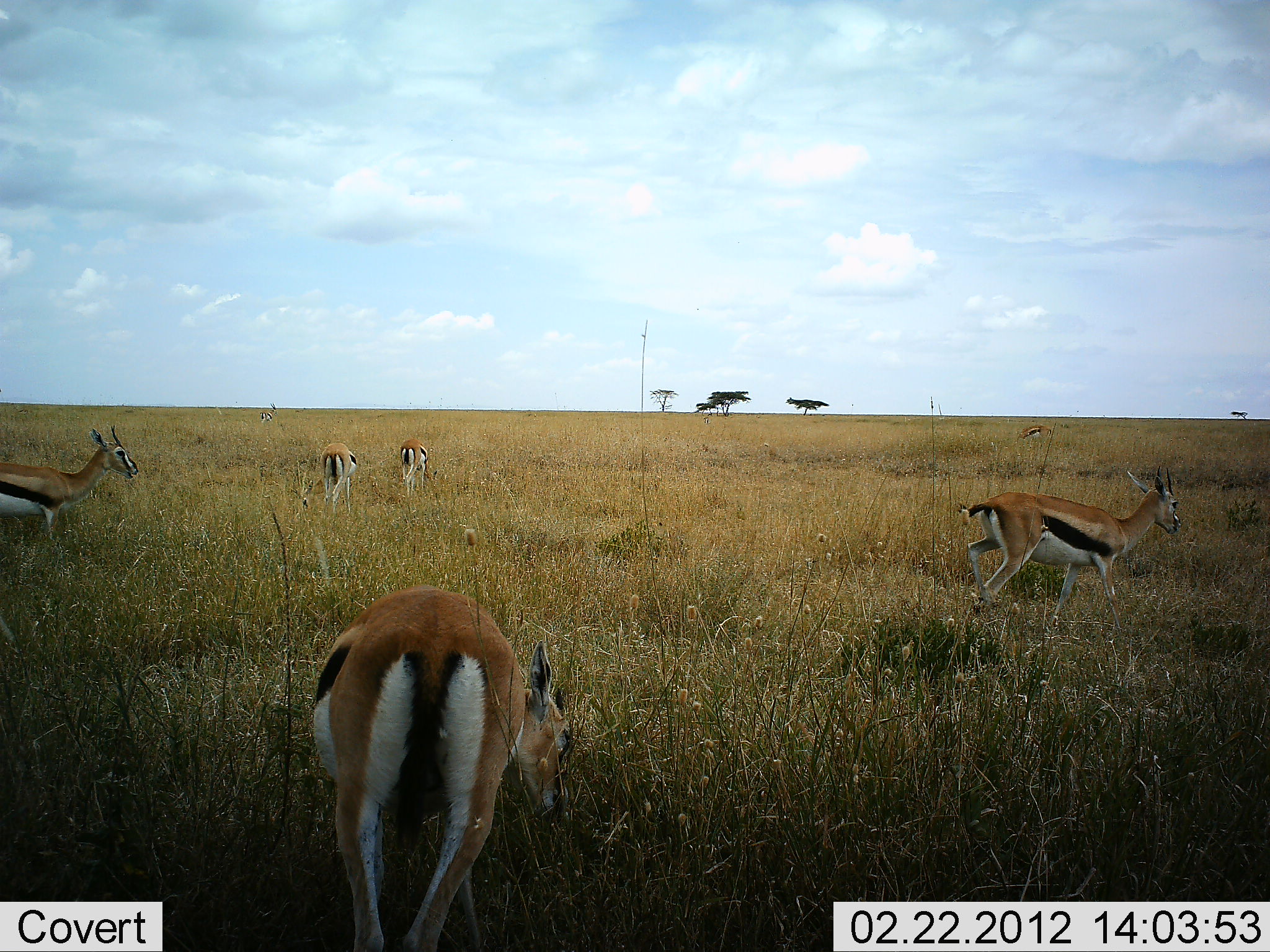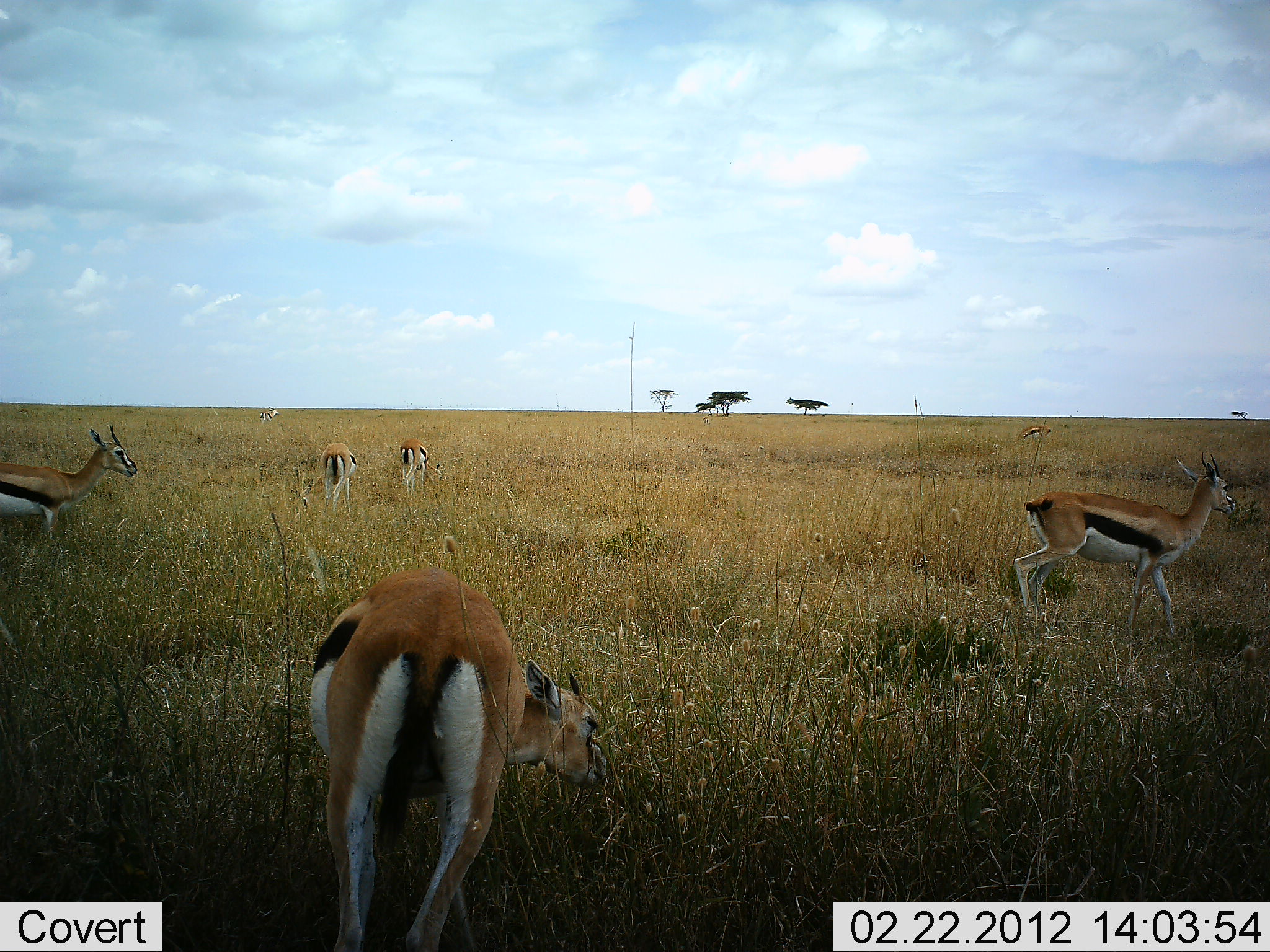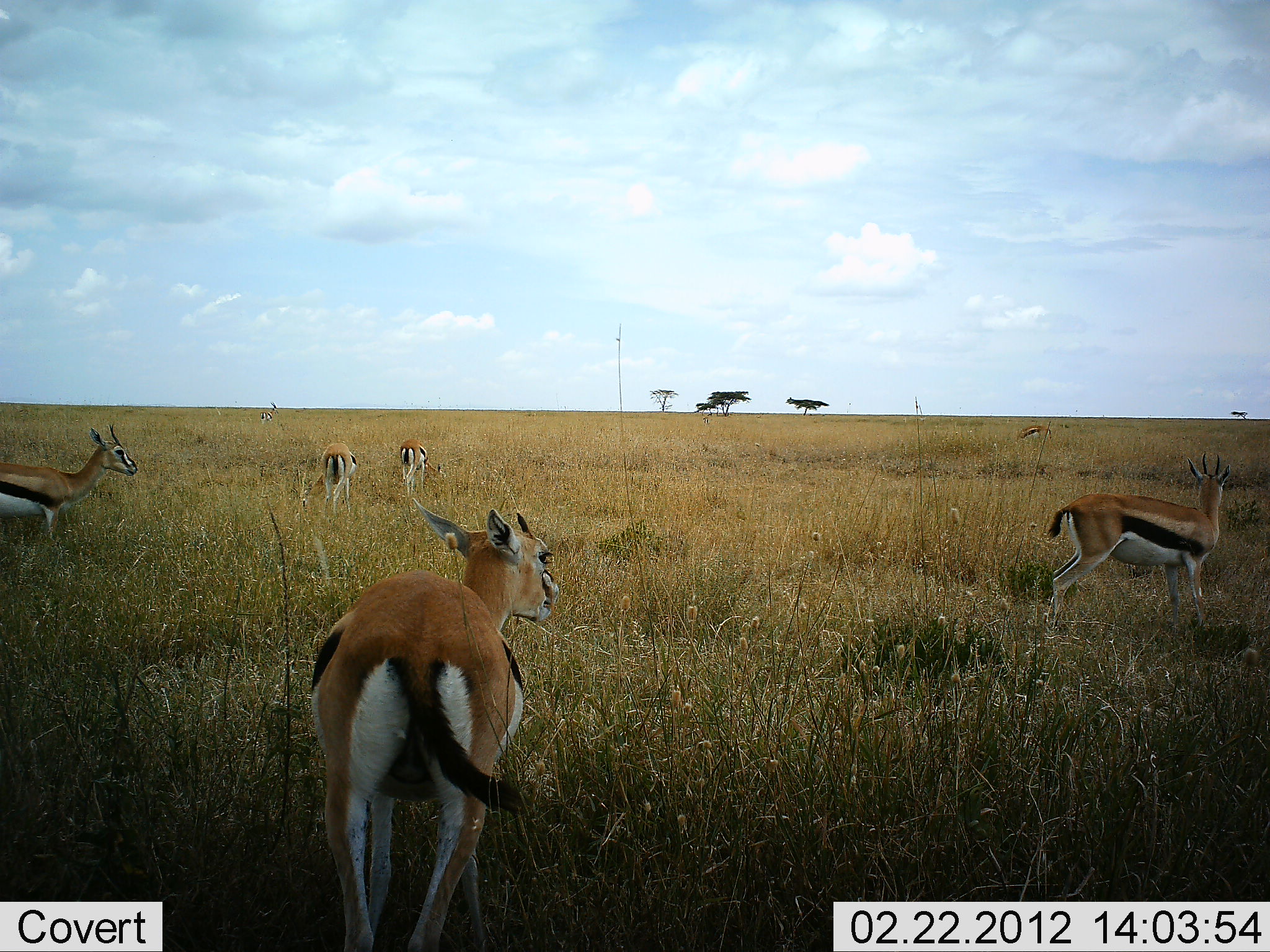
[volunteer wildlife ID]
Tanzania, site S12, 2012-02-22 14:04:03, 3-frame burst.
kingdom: Animalia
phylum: Chordata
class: Mammalia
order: Artiodactyla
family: Bovidae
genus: Eudorcas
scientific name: Eudorcas thomsonii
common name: thomson's gazelle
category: gazellethomsons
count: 6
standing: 56%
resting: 0%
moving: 61%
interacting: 6%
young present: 0%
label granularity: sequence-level